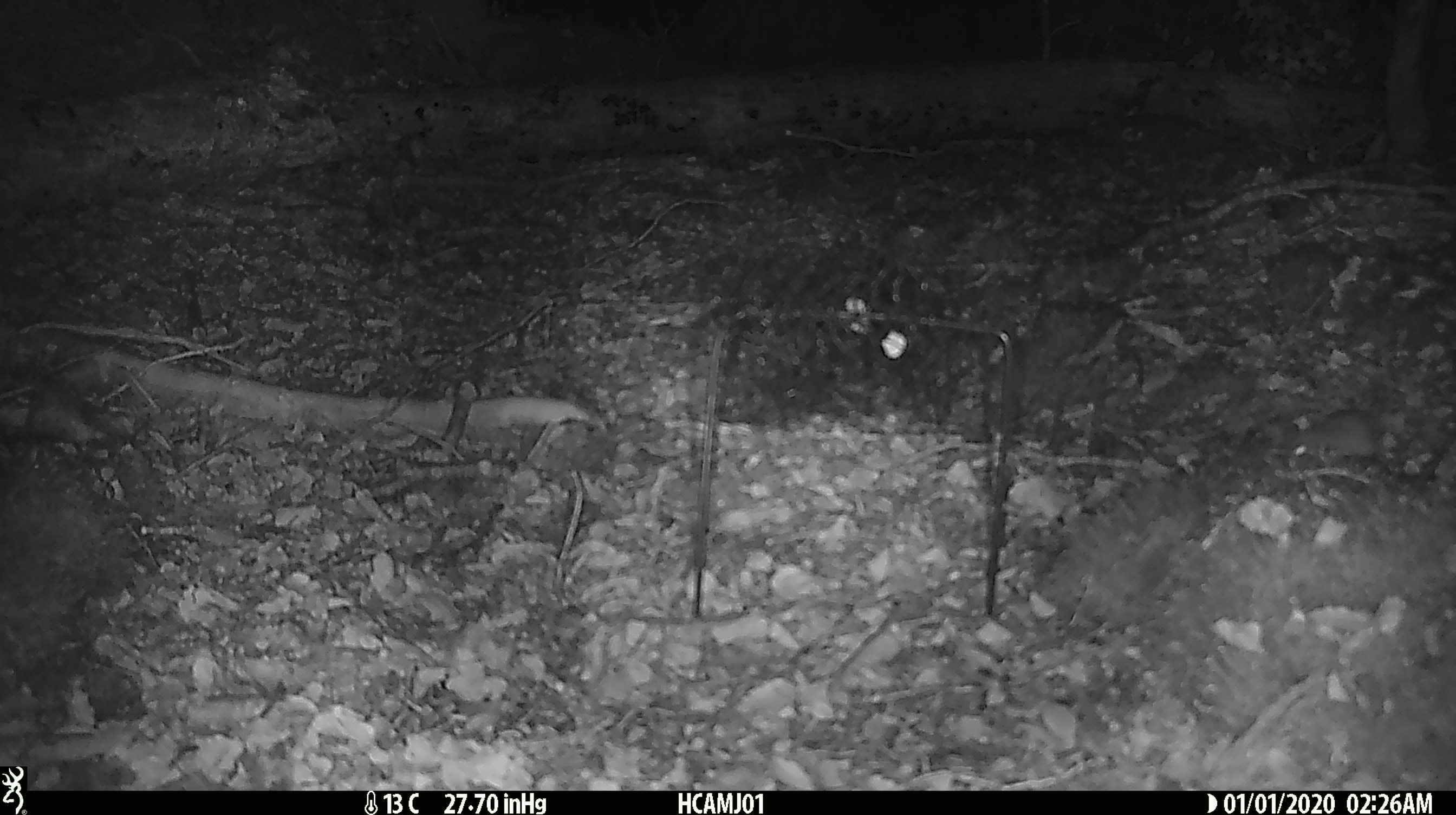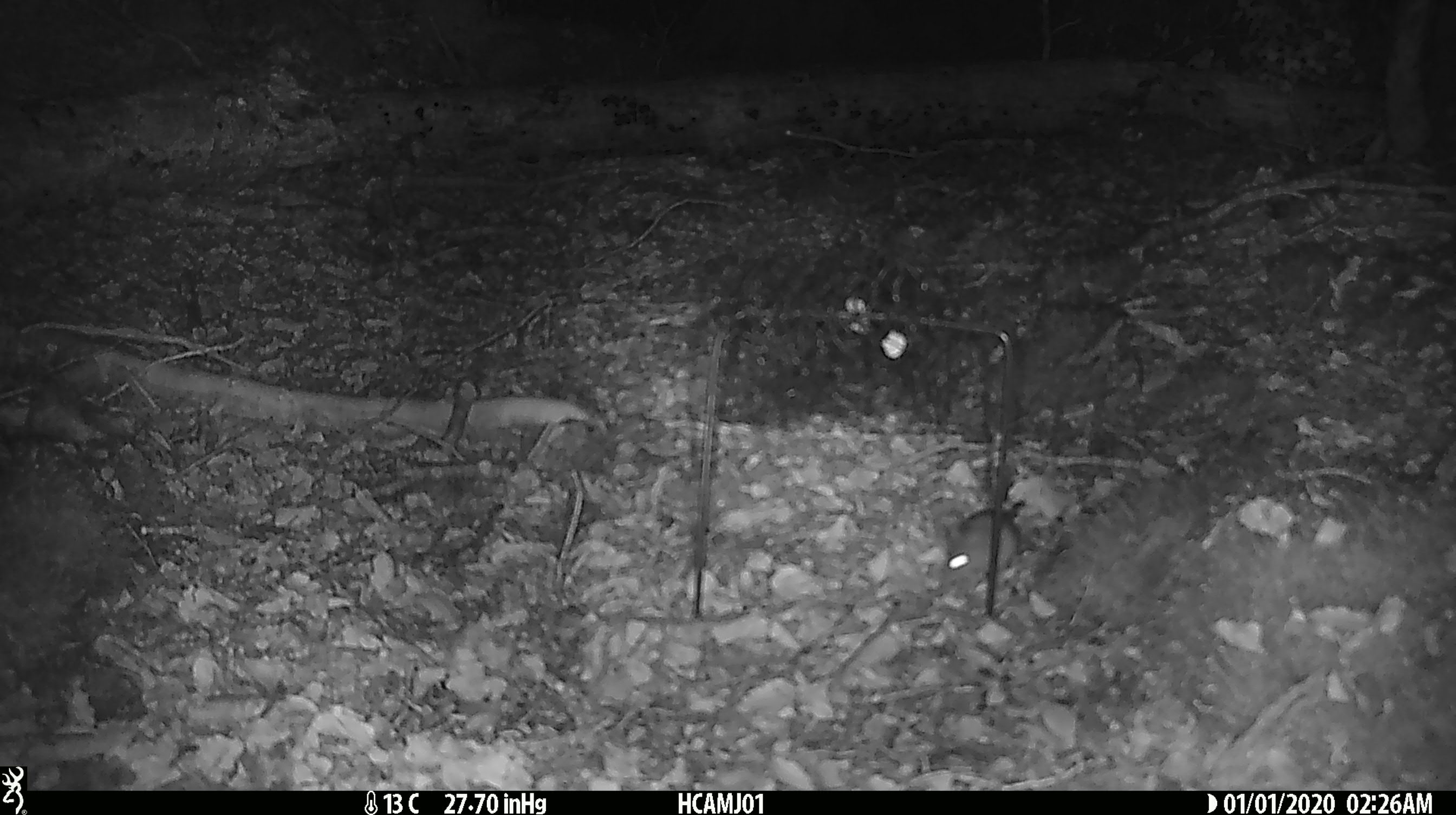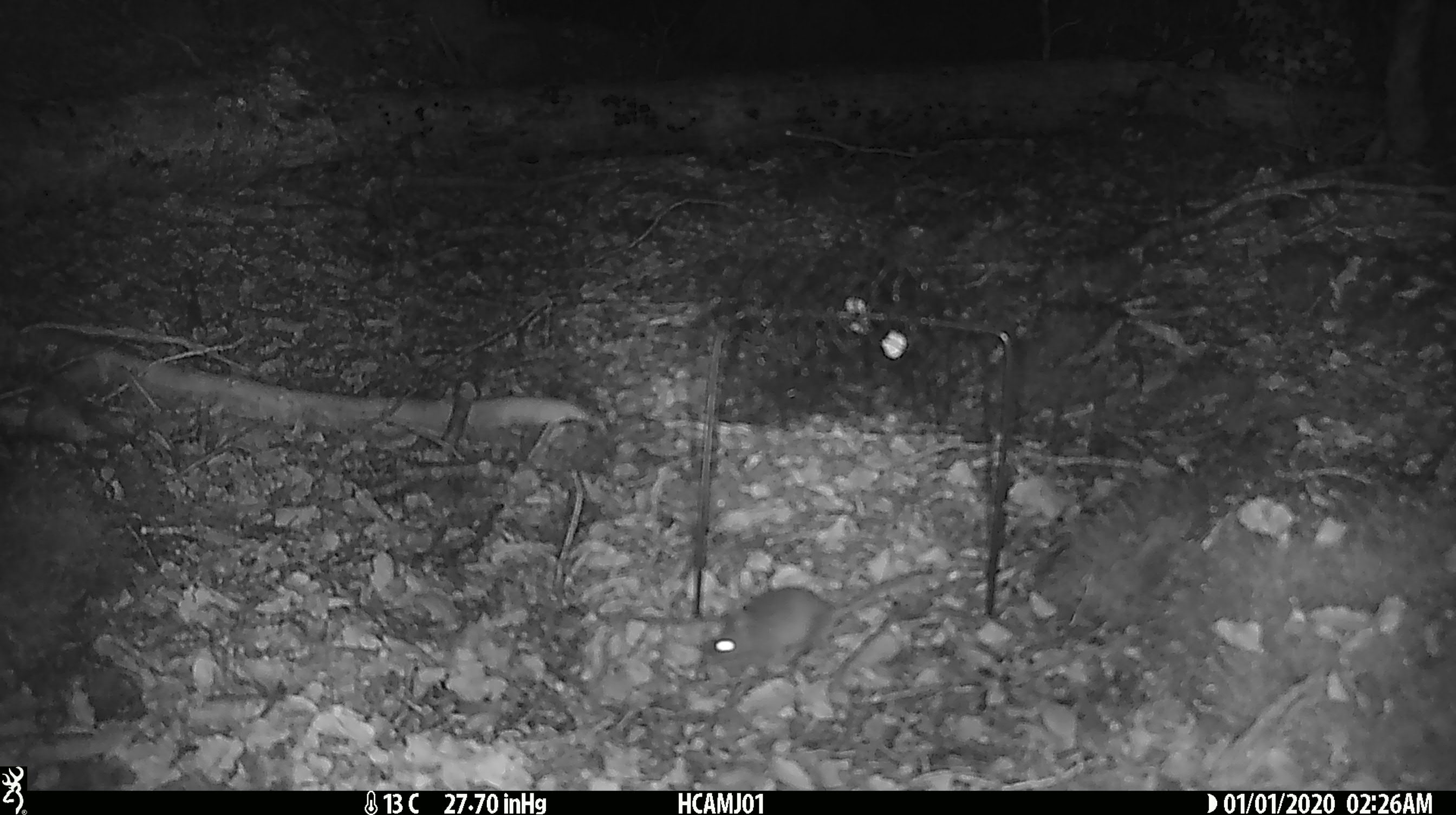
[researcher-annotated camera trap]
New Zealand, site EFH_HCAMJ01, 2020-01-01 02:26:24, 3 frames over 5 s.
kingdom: Animalia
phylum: Chordata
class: Mammalia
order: Rodentia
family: Muridae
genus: Mus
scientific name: Mus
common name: mouse